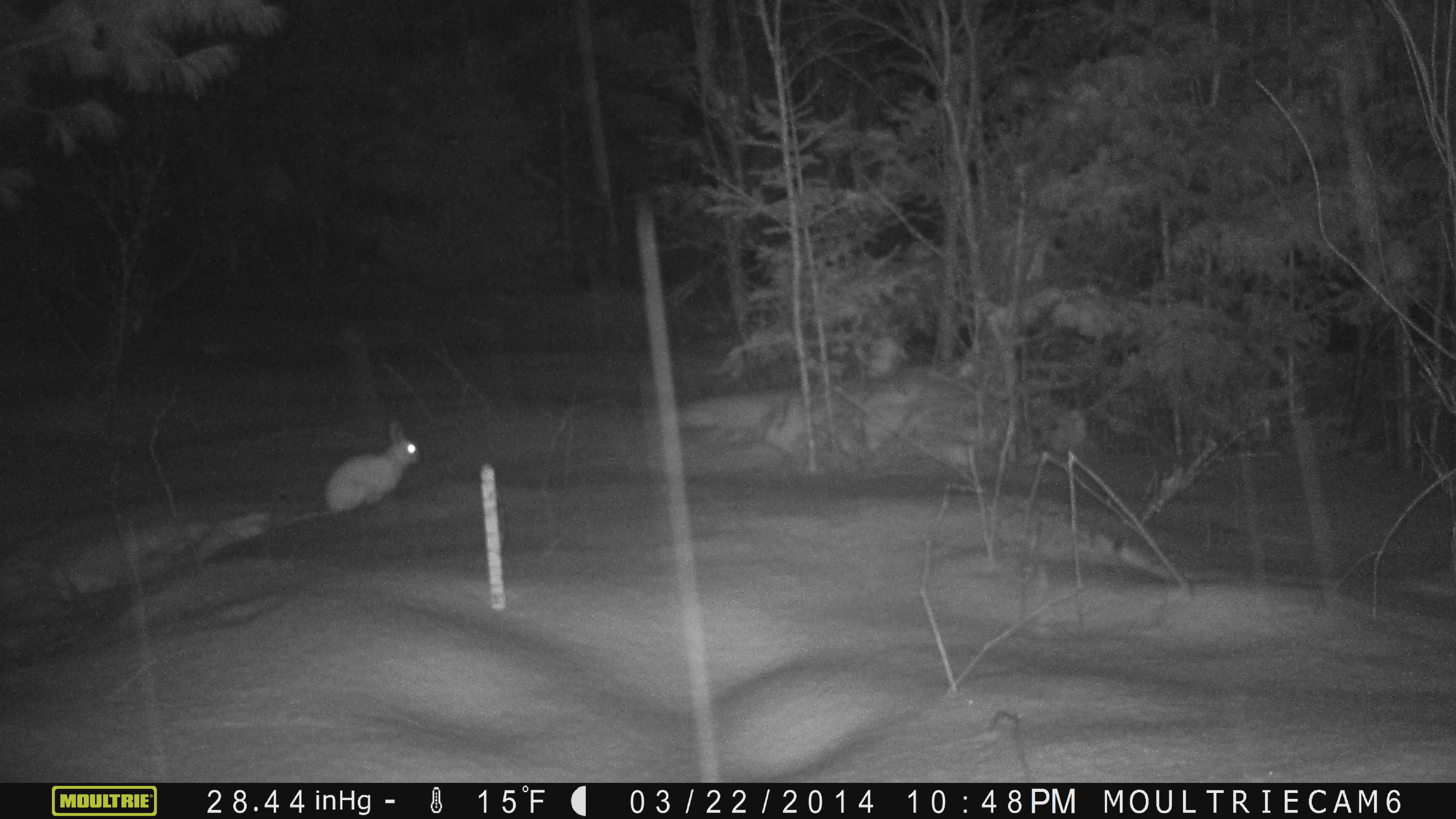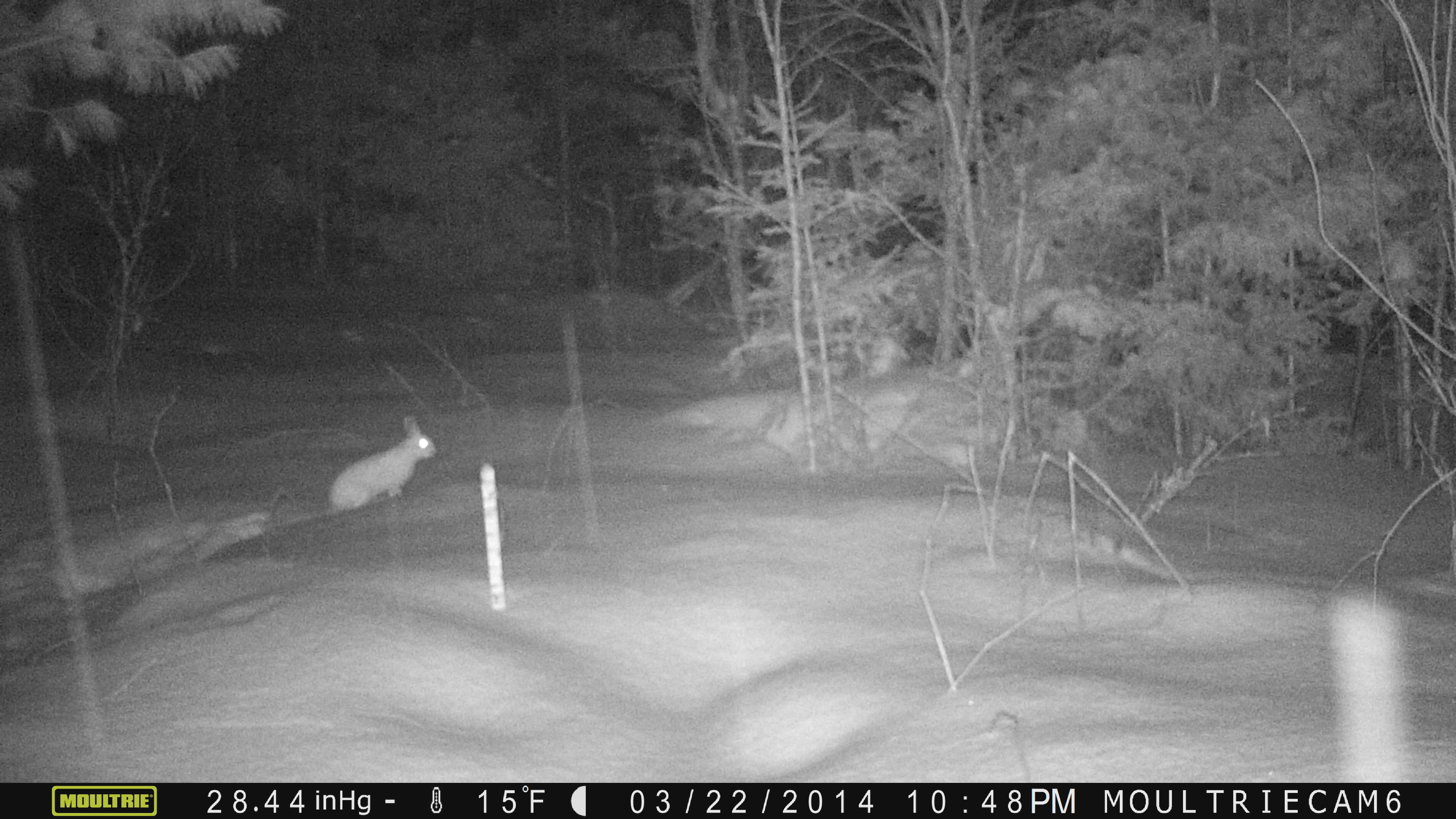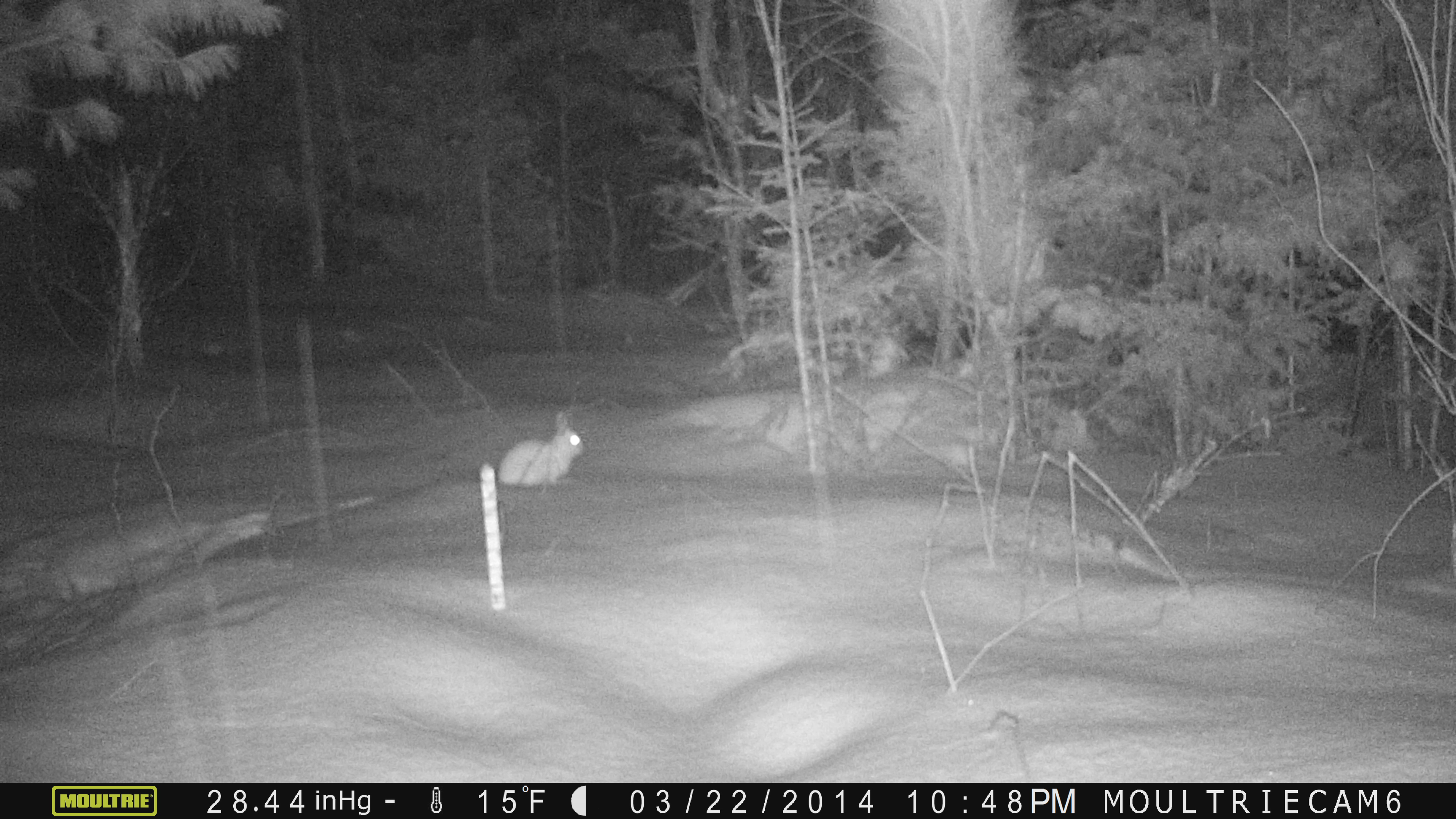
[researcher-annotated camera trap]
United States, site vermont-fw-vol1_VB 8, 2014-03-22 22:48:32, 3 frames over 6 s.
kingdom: Animalia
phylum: Chordata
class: Mammalia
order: Lagomorpha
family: Leporidae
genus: Lepus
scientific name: Lepus americanus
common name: snowshoe hare